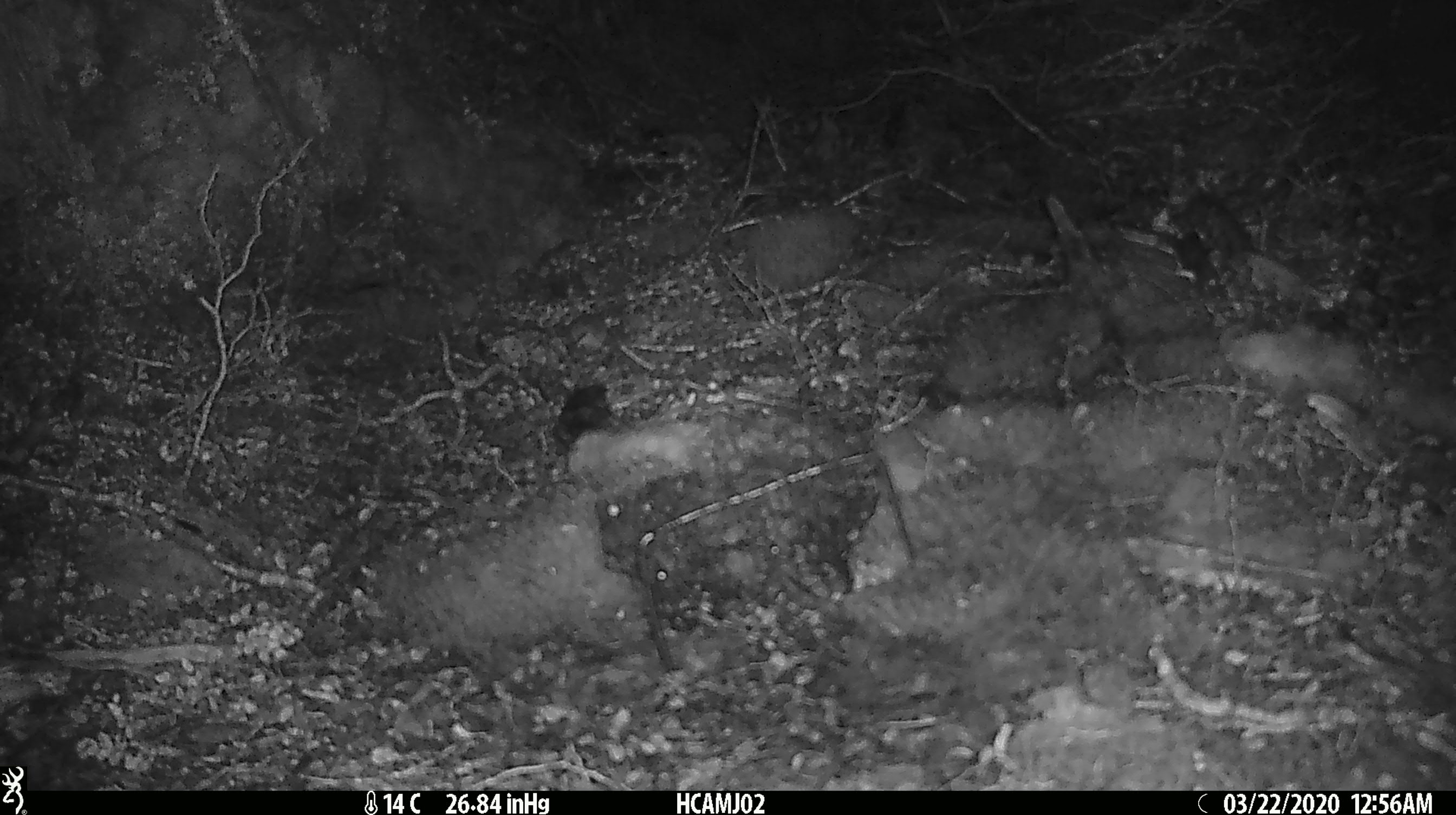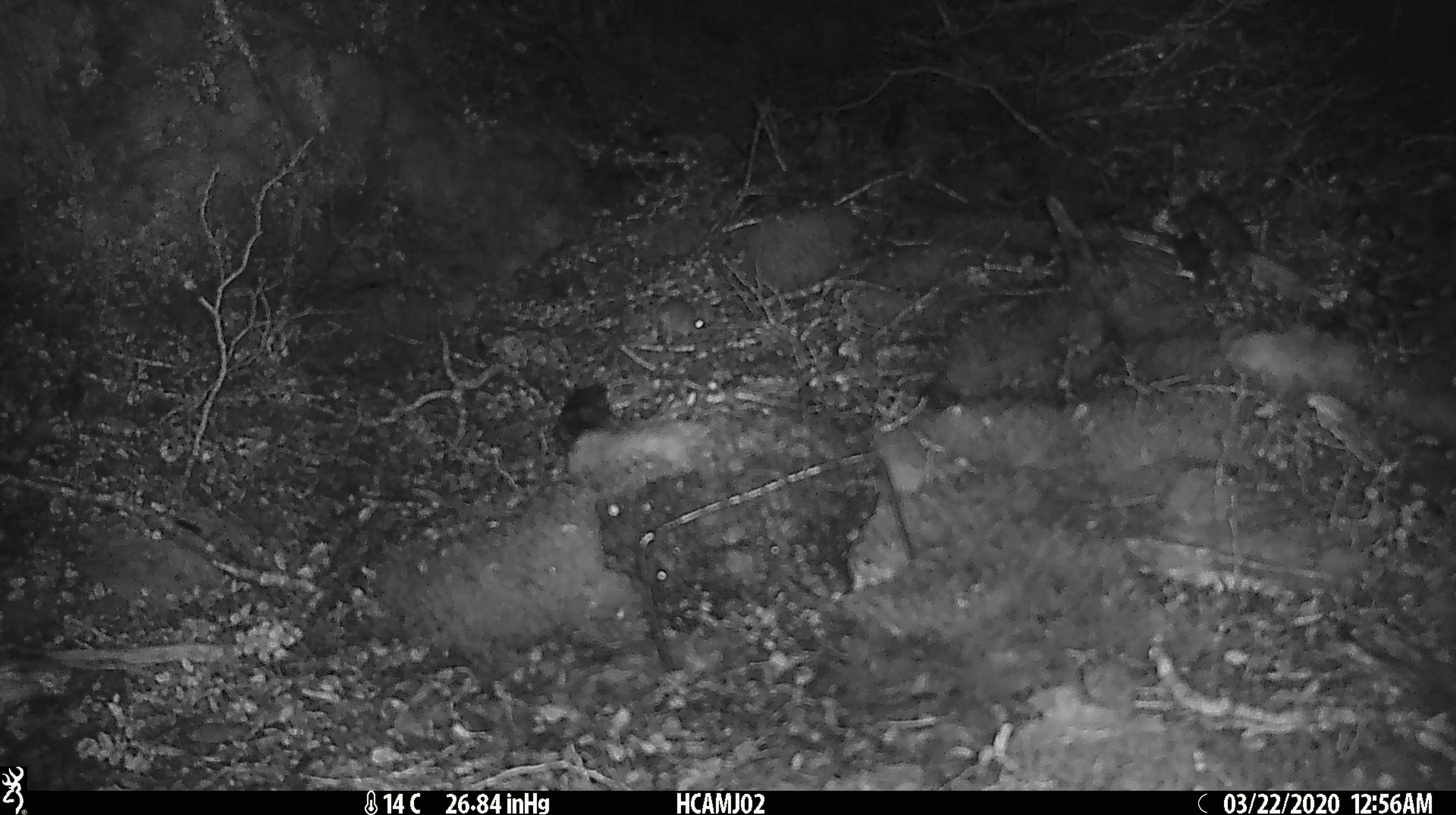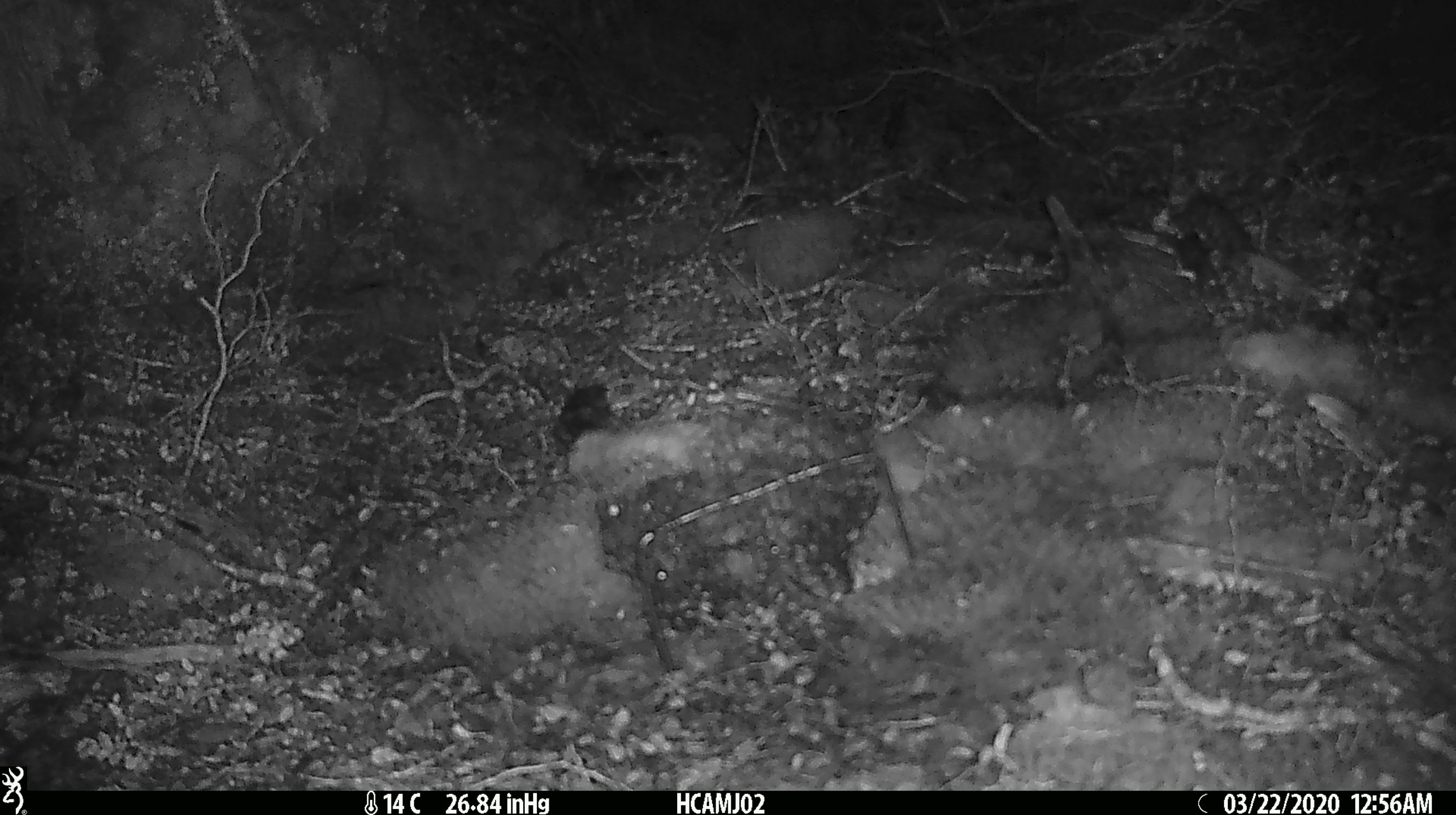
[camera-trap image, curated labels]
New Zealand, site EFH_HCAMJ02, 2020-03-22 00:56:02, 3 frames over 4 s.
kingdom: Animalia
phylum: Chordata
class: Mammalia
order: Rodentia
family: Muridae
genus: Mus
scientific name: Mus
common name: mouse